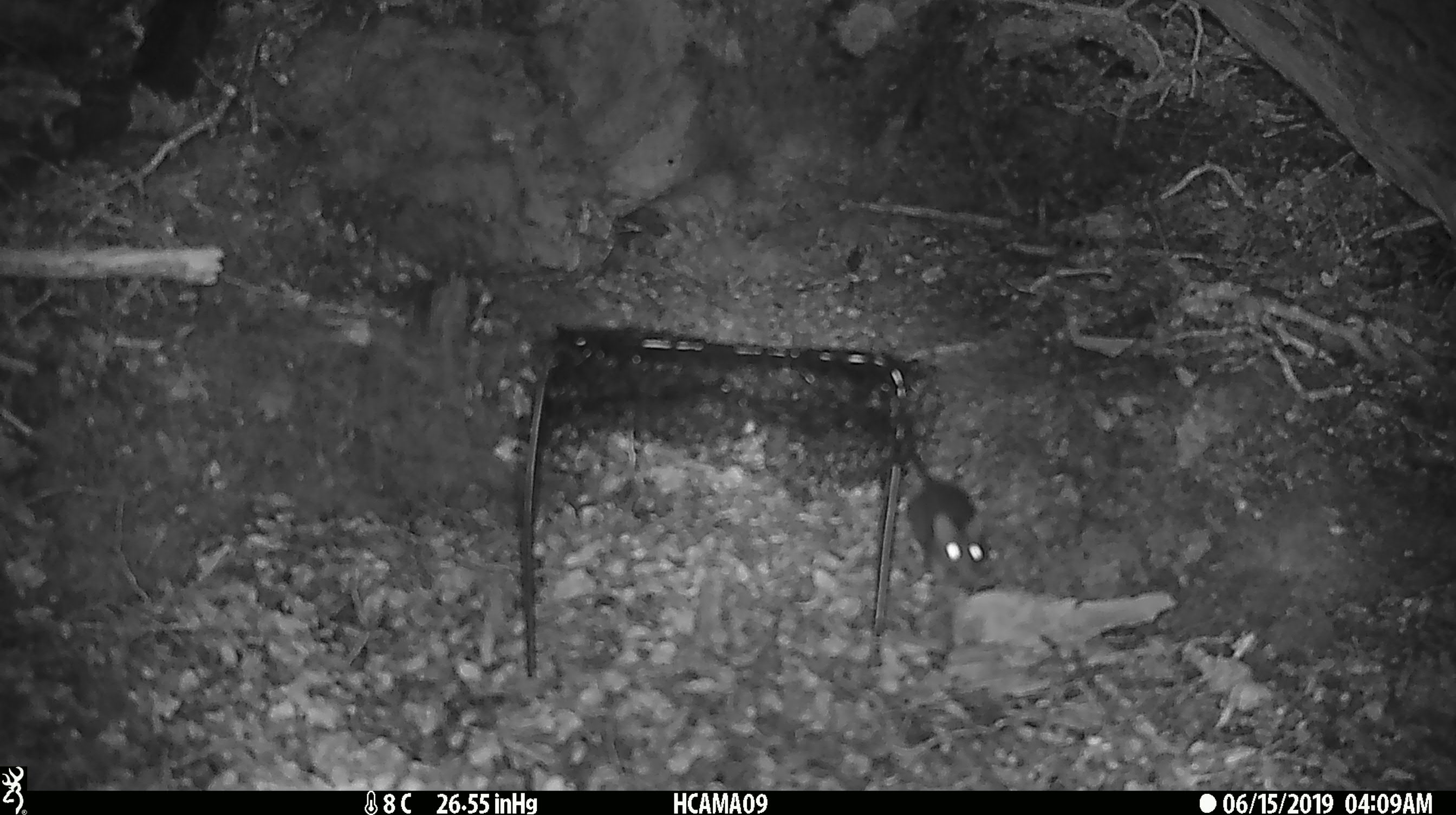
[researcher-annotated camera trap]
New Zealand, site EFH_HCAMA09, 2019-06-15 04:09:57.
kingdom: Animalia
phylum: Chordata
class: Mammalia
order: Rodentia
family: Muridae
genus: Rattus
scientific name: Rattus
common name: rat